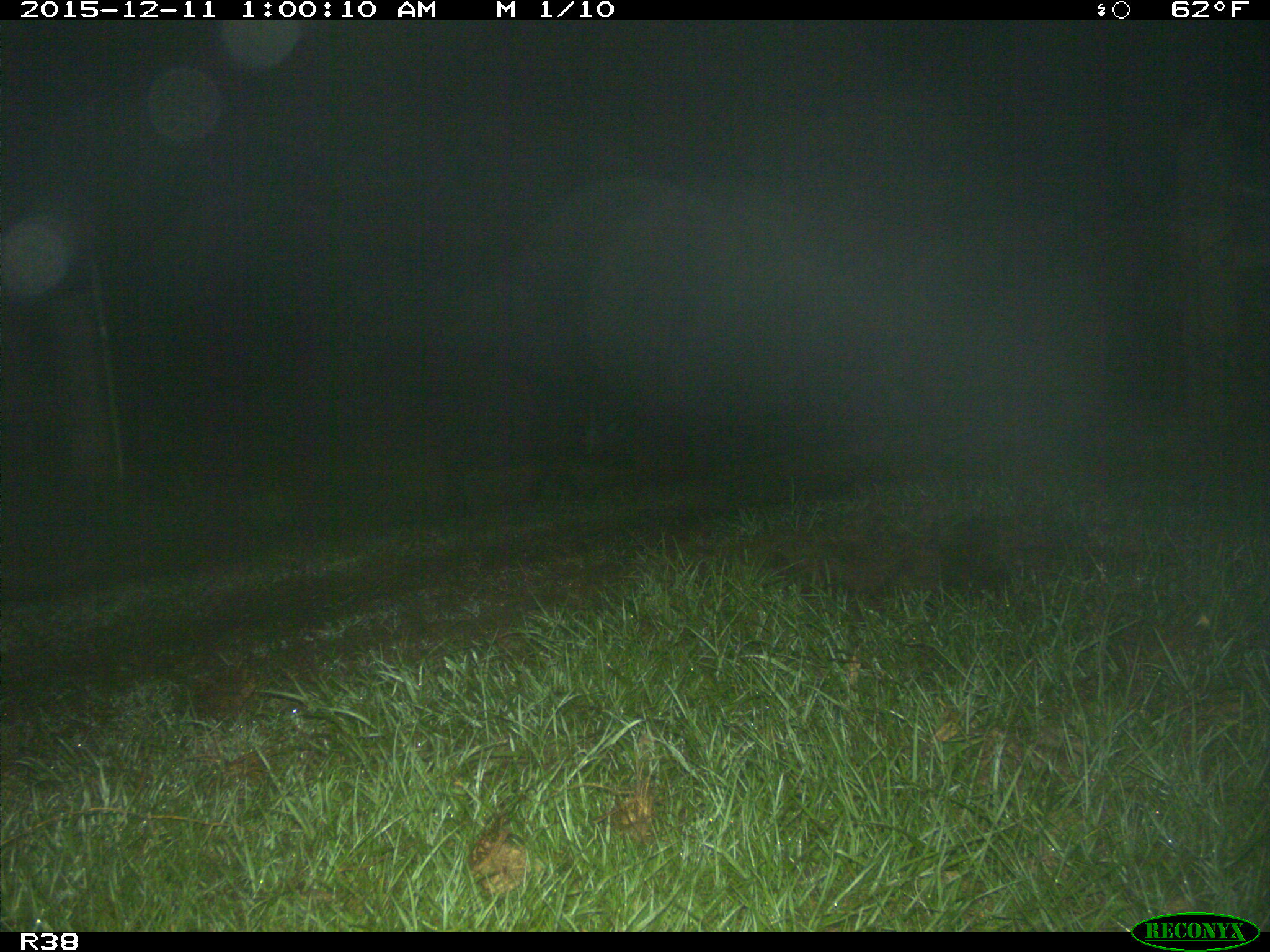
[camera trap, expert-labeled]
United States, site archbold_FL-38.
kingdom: Animalia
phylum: Chordata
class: Mammalia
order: Artiodactyla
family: Suidae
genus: Sus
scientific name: Sus scrofa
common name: wild boar